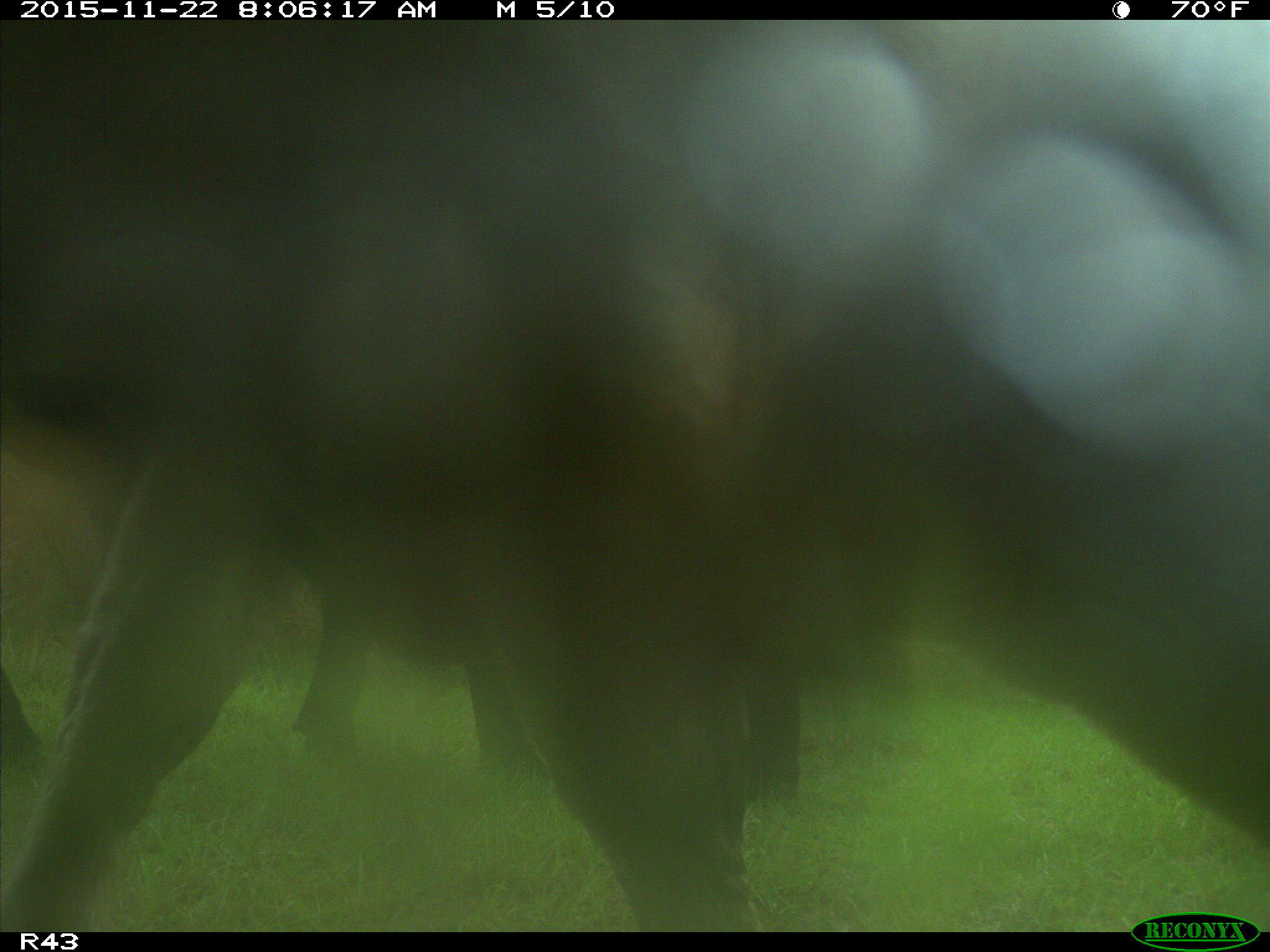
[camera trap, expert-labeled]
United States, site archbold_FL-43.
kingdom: Animalia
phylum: Chordata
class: Mammalia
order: Artiodactyla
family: Bovidae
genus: Bos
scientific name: Bos taurus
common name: domestic cow